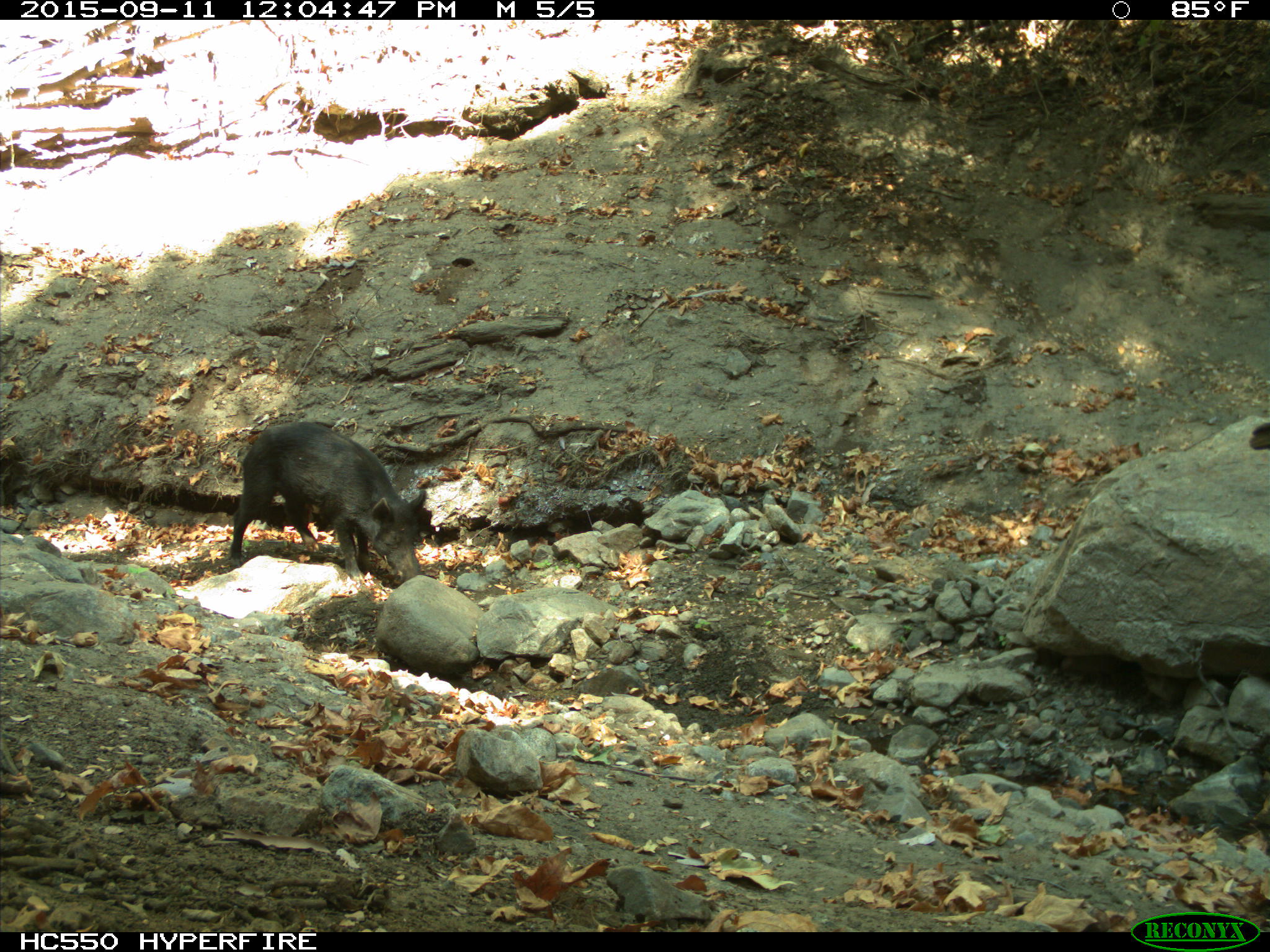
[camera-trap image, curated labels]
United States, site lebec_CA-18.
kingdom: Animalia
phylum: Chordata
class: Mammalia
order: Artiodactyla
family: Suidae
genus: Sus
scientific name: Sus scrofa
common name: wild boar